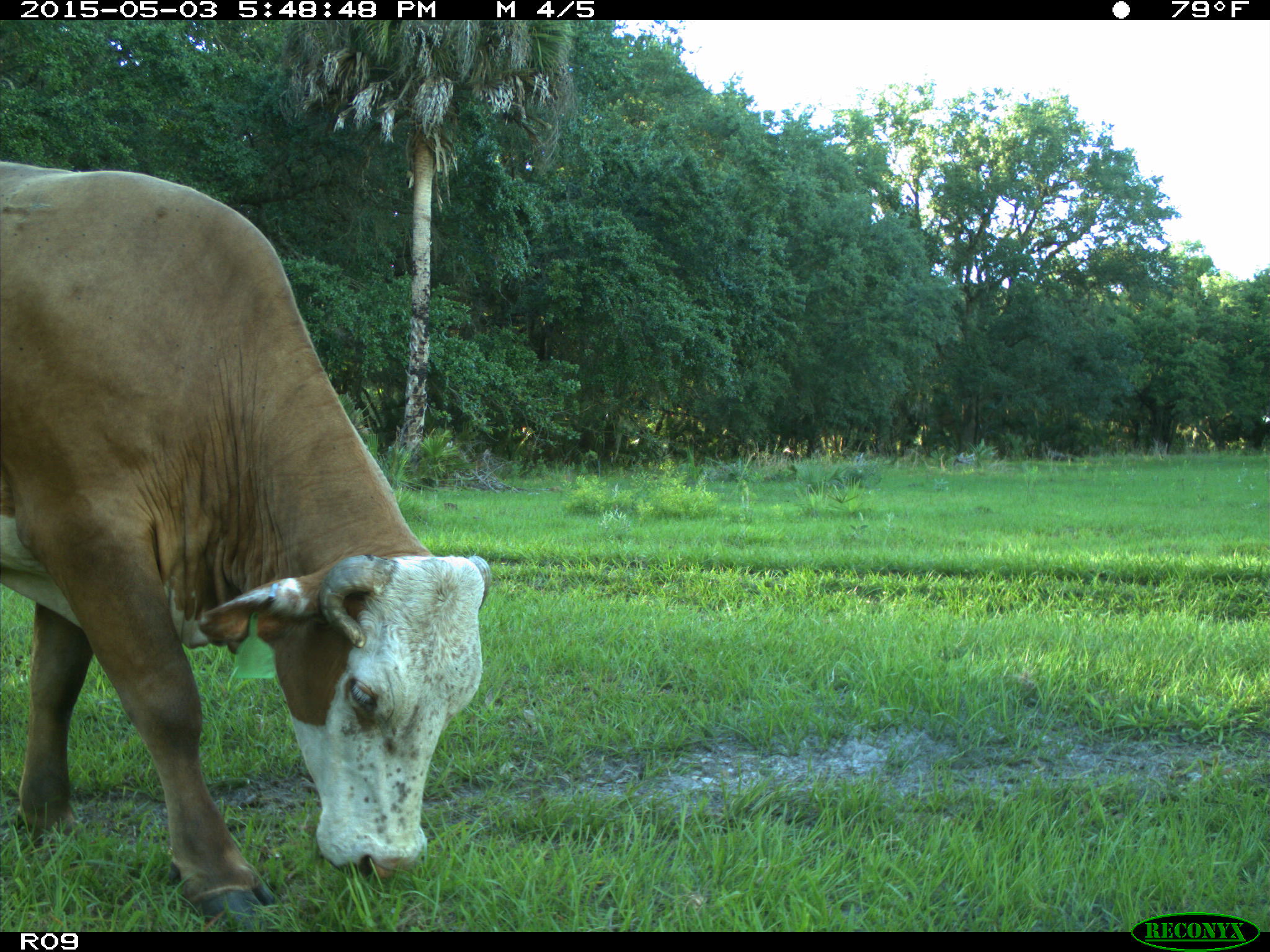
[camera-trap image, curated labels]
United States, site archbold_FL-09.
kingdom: Animalia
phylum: Chordata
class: Mammalia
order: Artiodactyla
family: Bovidae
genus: Bos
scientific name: Bos taurus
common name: domestic cow